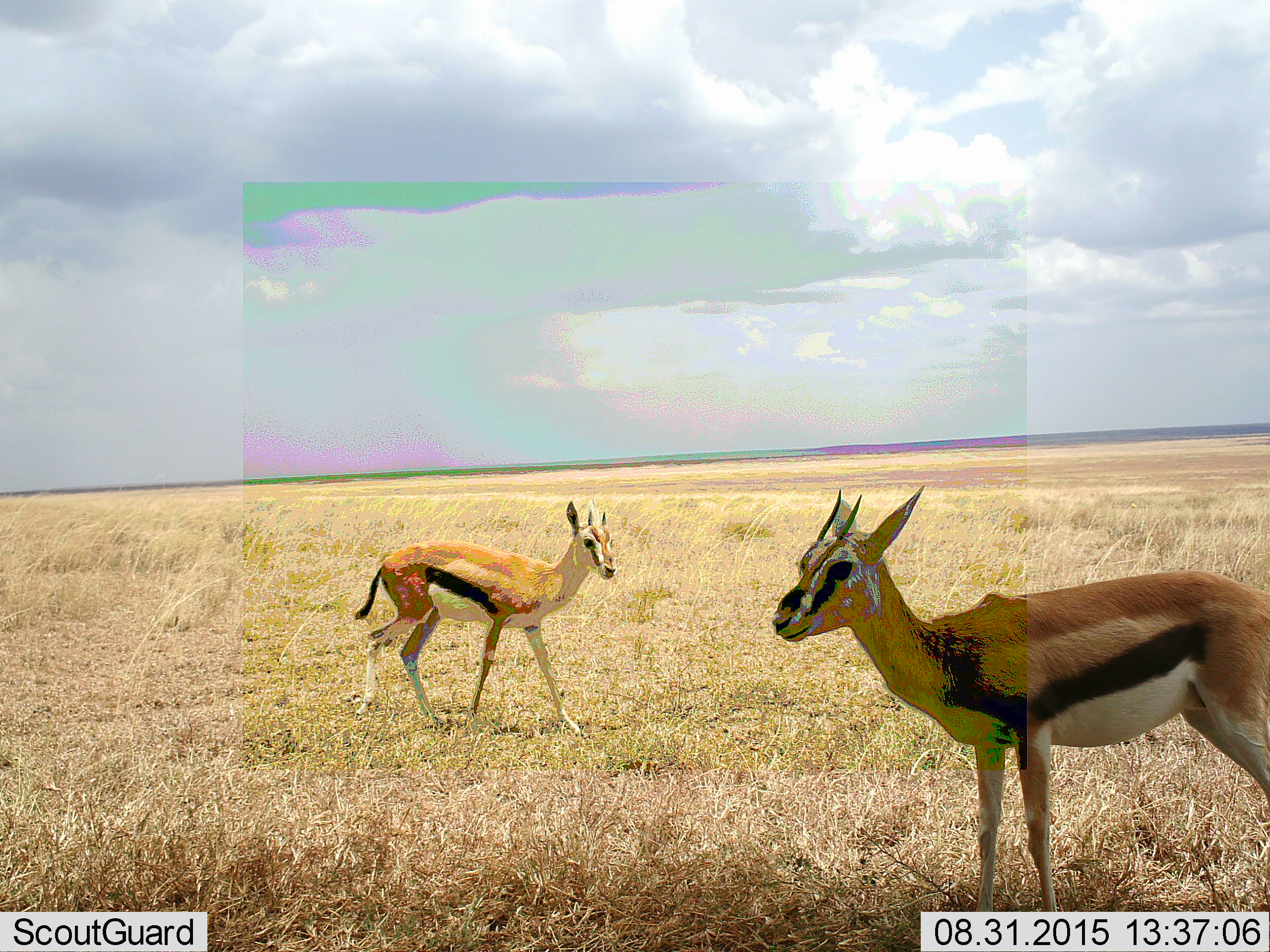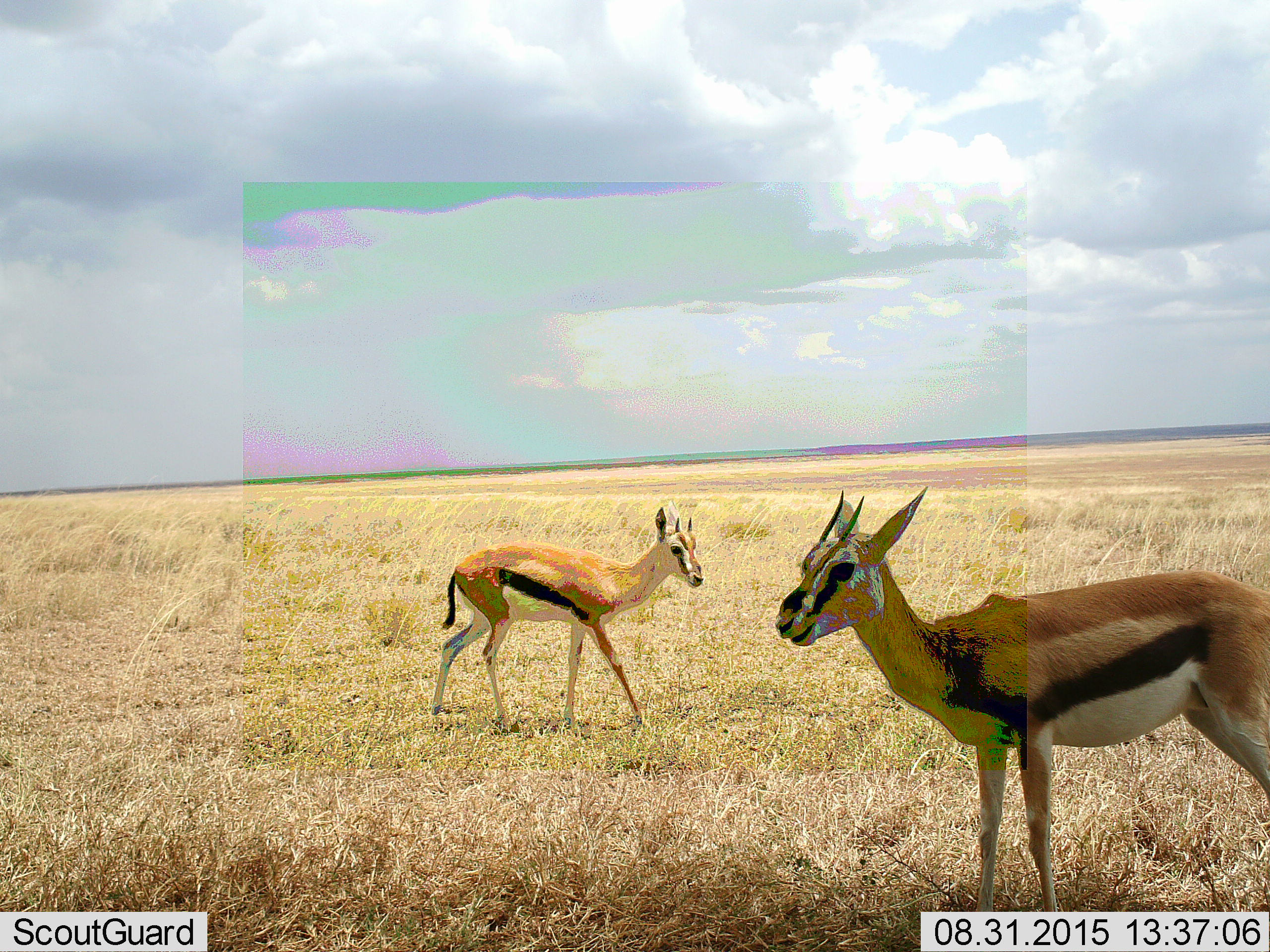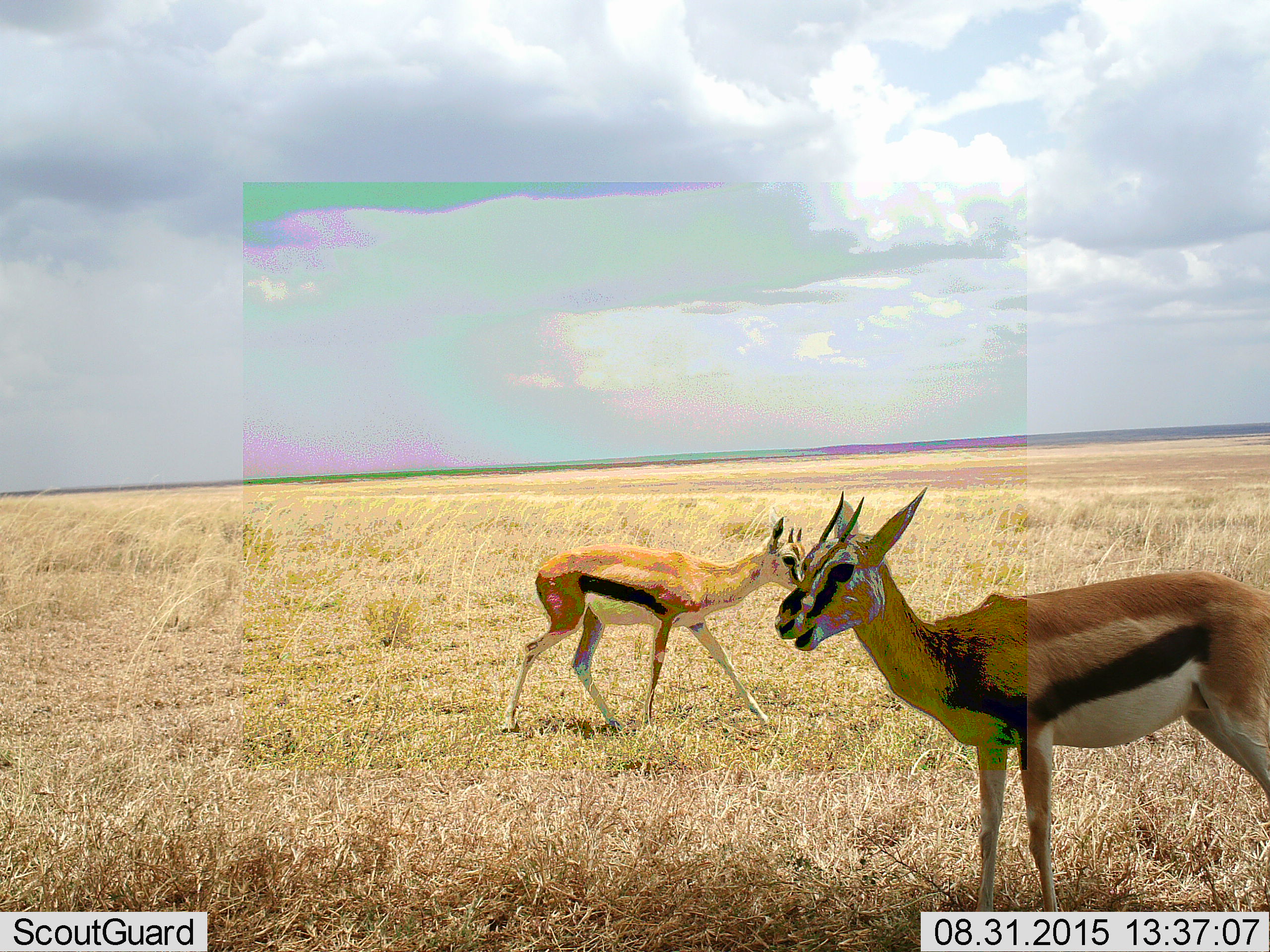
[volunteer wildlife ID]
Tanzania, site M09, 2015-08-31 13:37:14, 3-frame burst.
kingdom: Animalia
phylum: Chordata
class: Mammalia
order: Artiodactyla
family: Bovidae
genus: Eudorcas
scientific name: Eudorcas thomsonii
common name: thomson's gazelle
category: gazellethomsons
Gazellethomsons (thomson's gazelle) (Eudorcas thomsonii), count 2. Behavior (volunteer vote fractions): standing 88%, resting 0%, moving 88%, interacting 0%. Young present (vote fraction): 12%. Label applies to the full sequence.